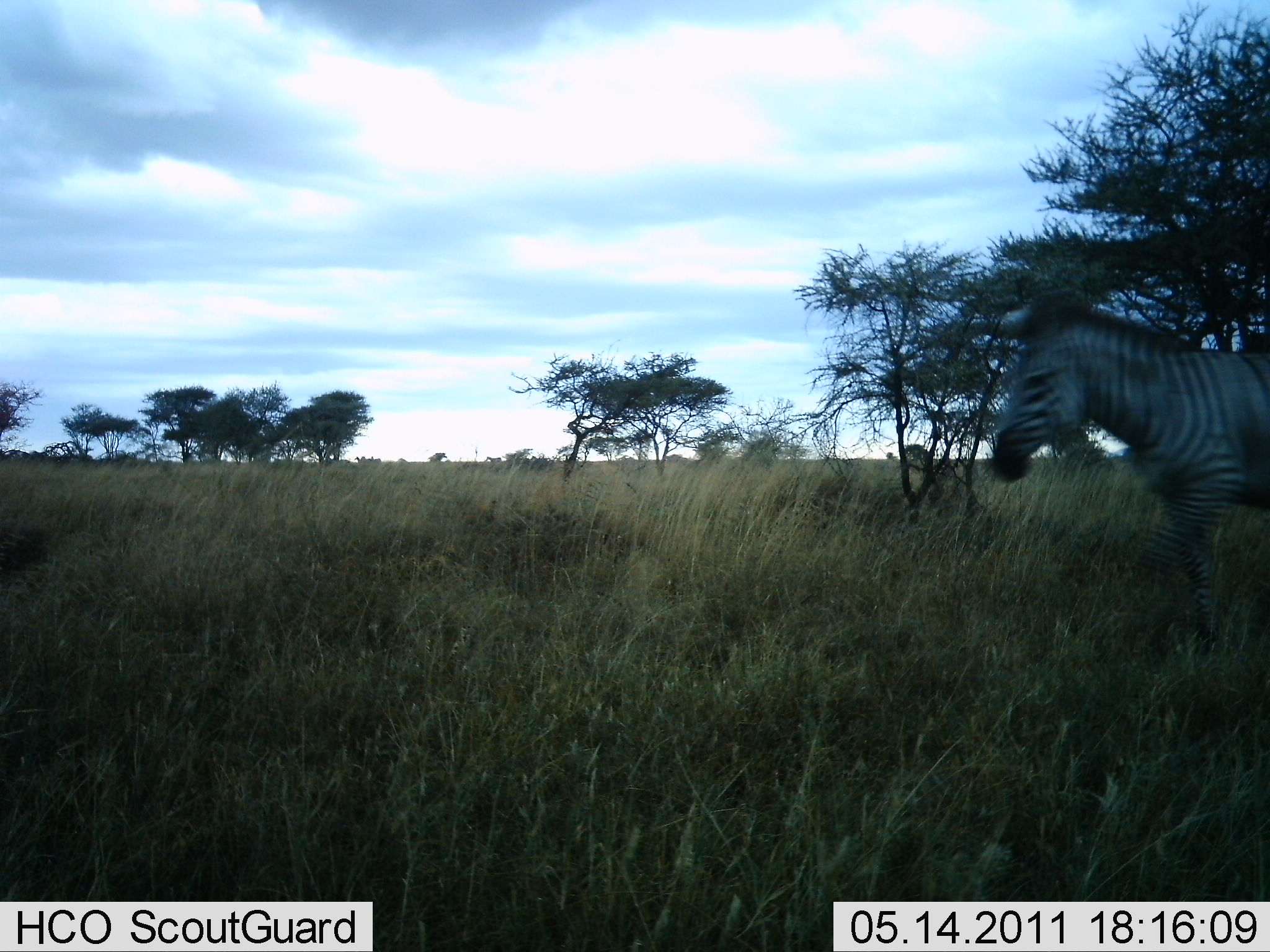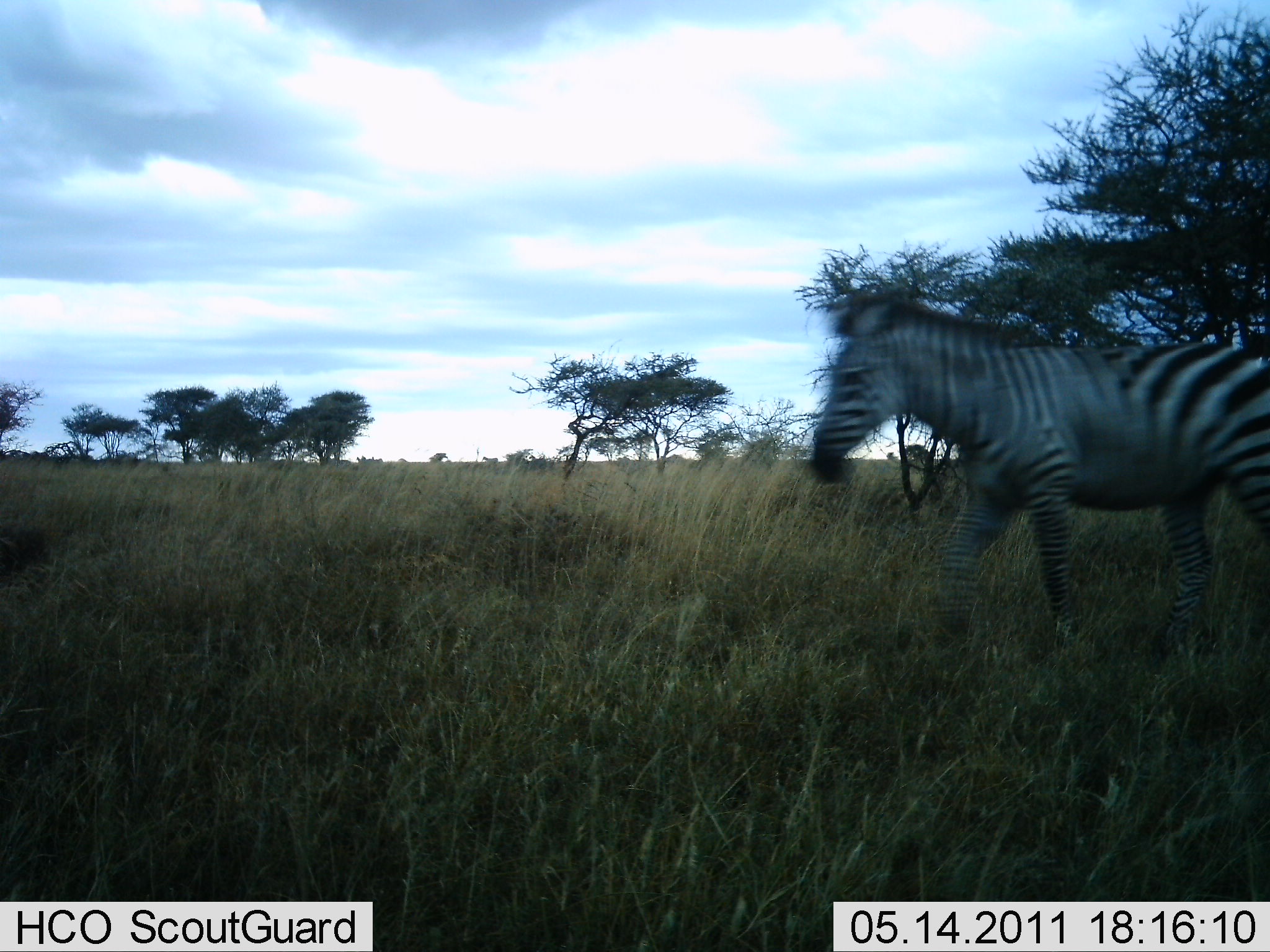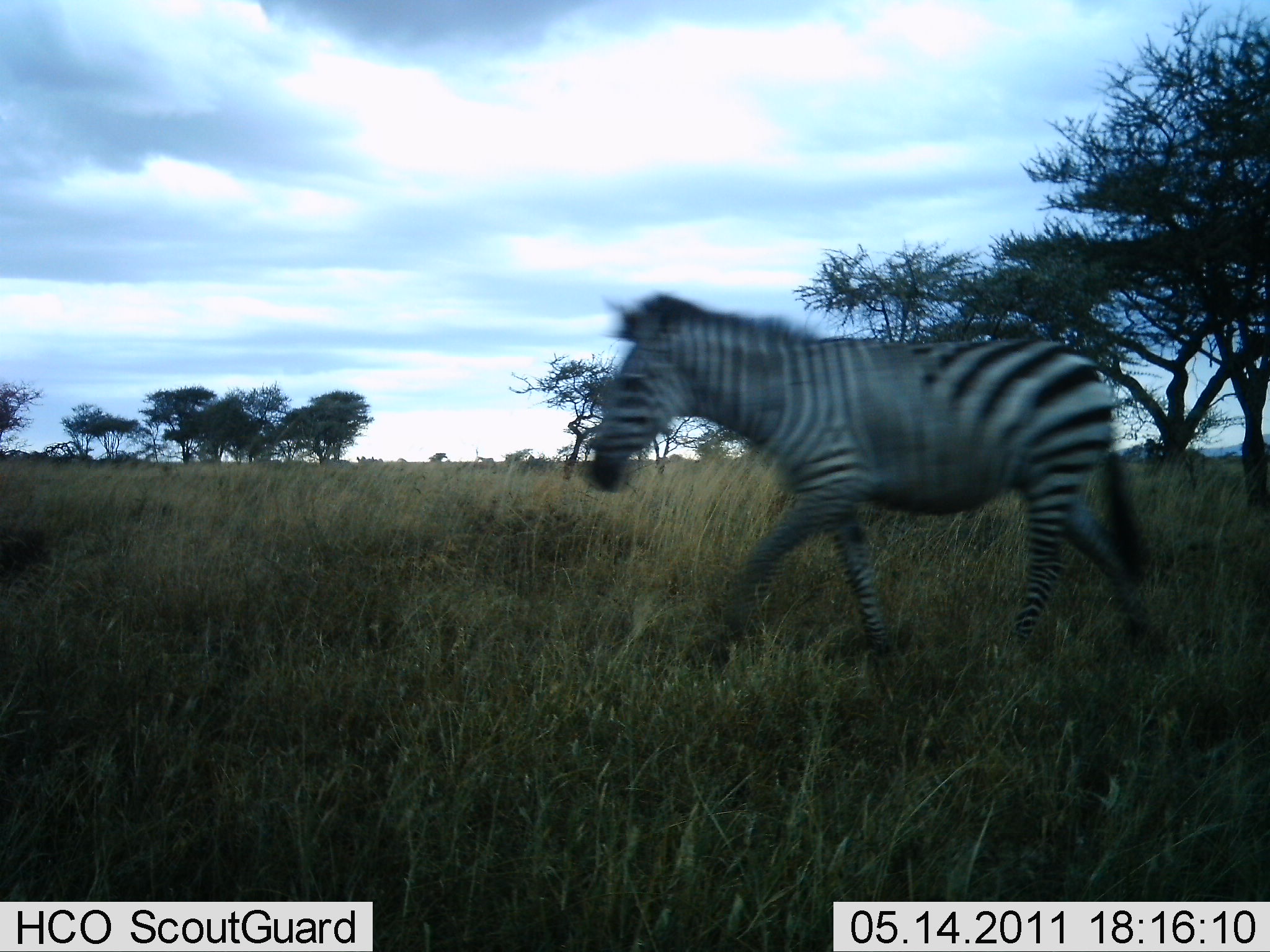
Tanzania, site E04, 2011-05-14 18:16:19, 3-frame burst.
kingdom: Animalia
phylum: Chordata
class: Mammalia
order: Perissodactyla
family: Equidae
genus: Equus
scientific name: Equus quagga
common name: plains zebra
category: zebra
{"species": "zebra (plains zebra) (Equus quagga)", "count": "1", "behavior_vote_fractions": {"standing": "0%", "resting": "0%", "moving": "100%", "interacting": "0%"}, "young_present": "0%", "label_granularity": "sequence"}